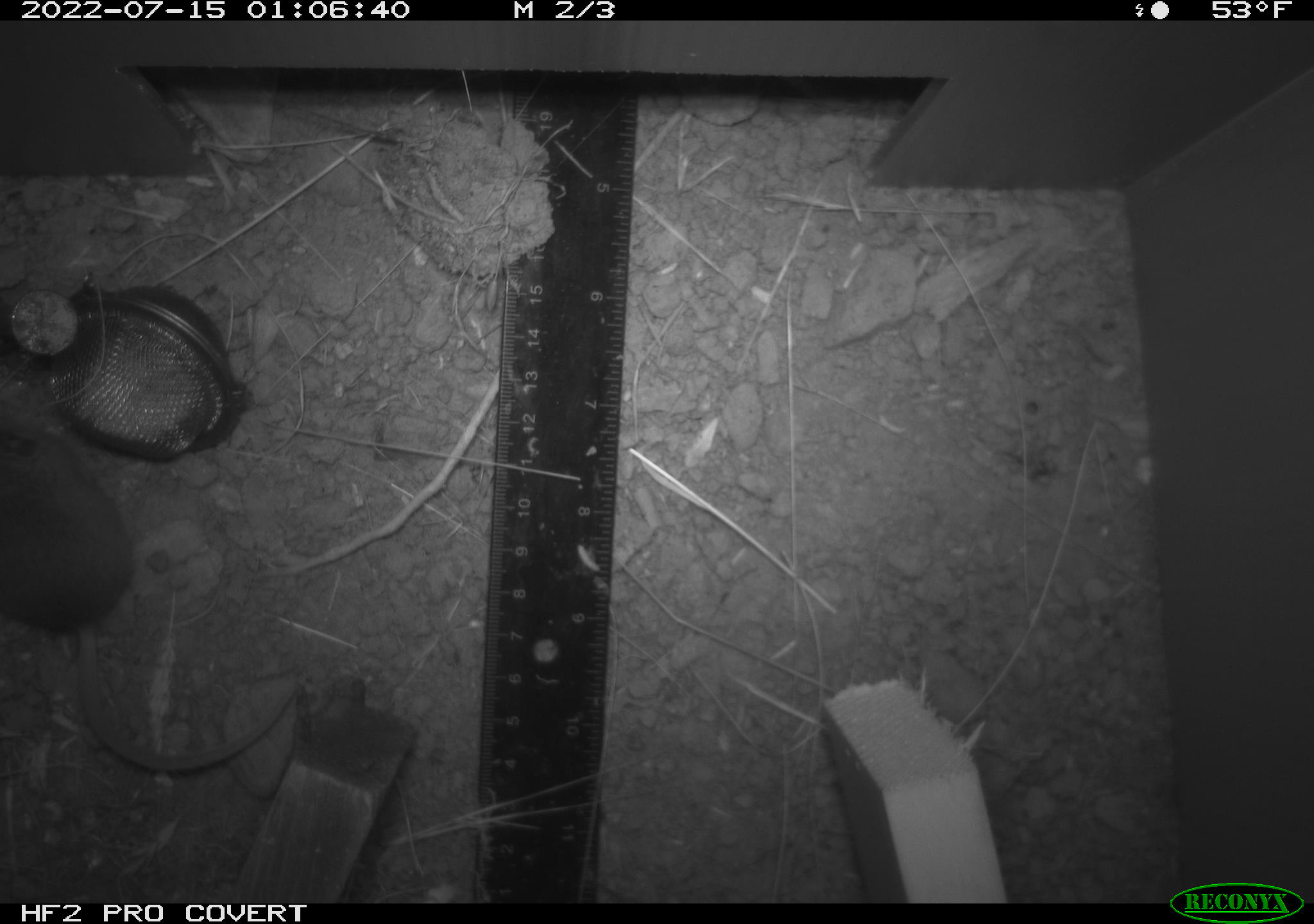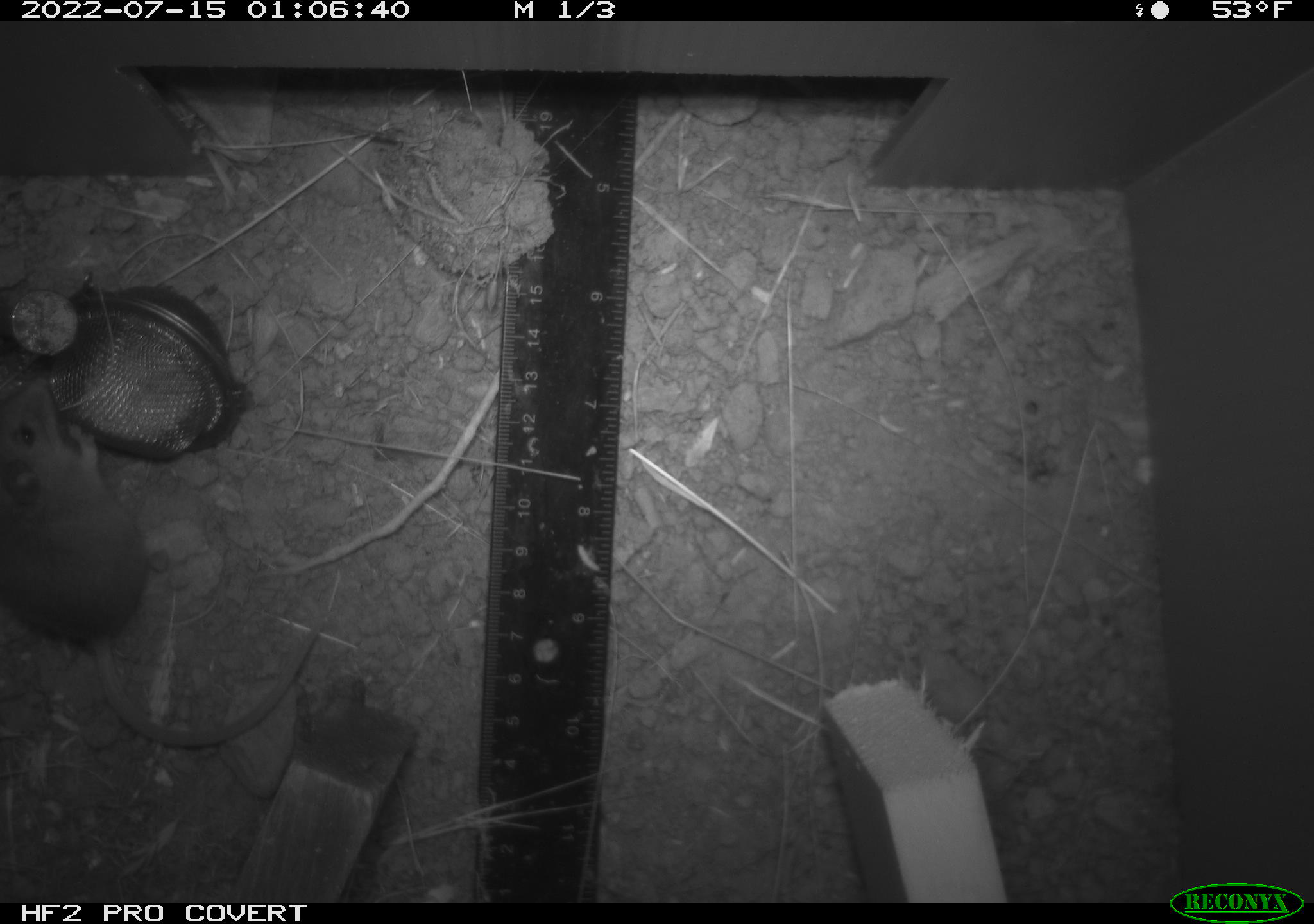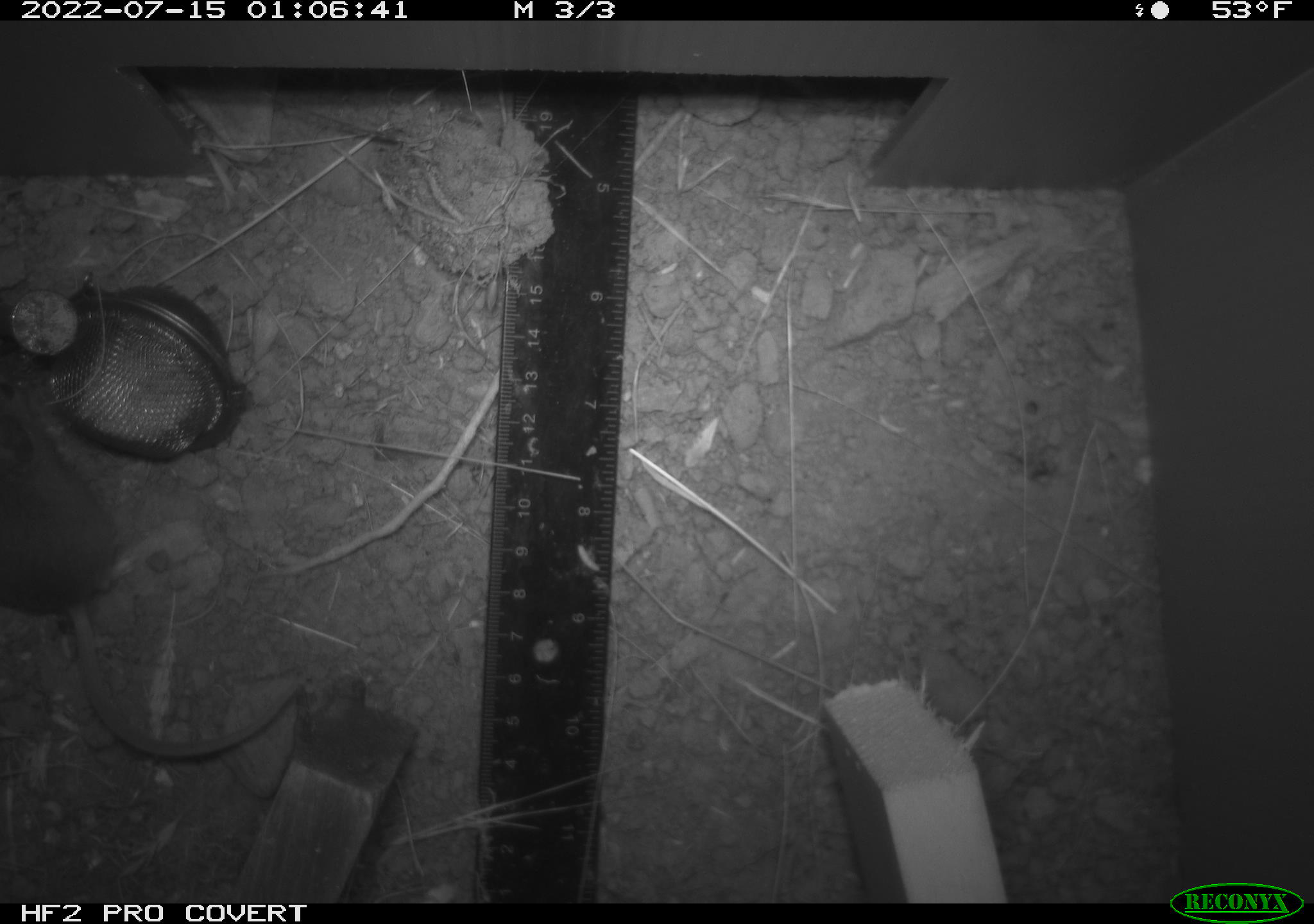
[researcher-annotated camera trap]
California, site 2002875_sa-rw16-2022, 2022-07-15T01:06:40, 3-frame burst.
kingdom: Animalia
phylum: Chordata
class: Mammalia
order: Rodentia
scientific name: Rodentia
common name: mouse species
Mouse species (Rodentia).